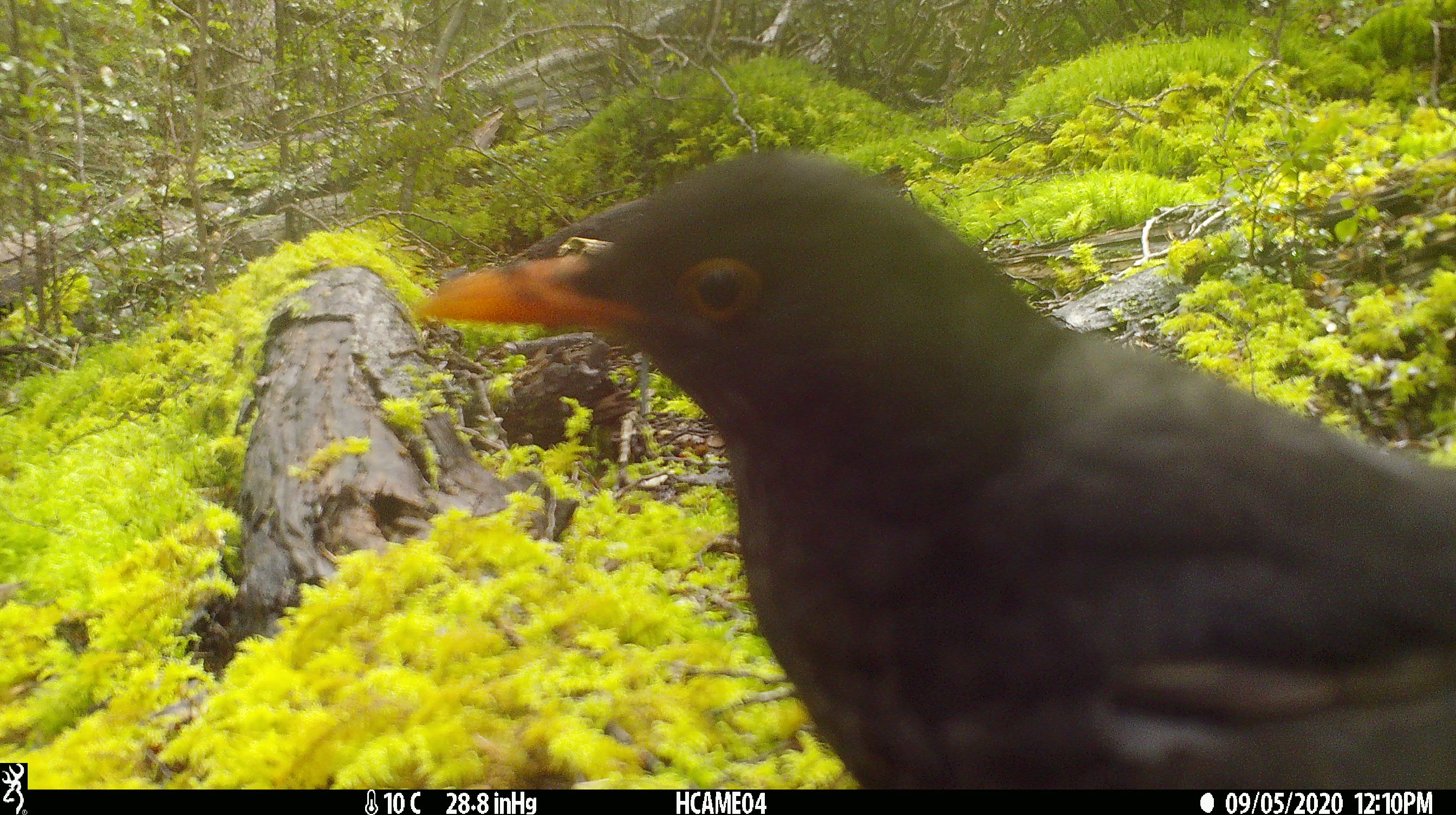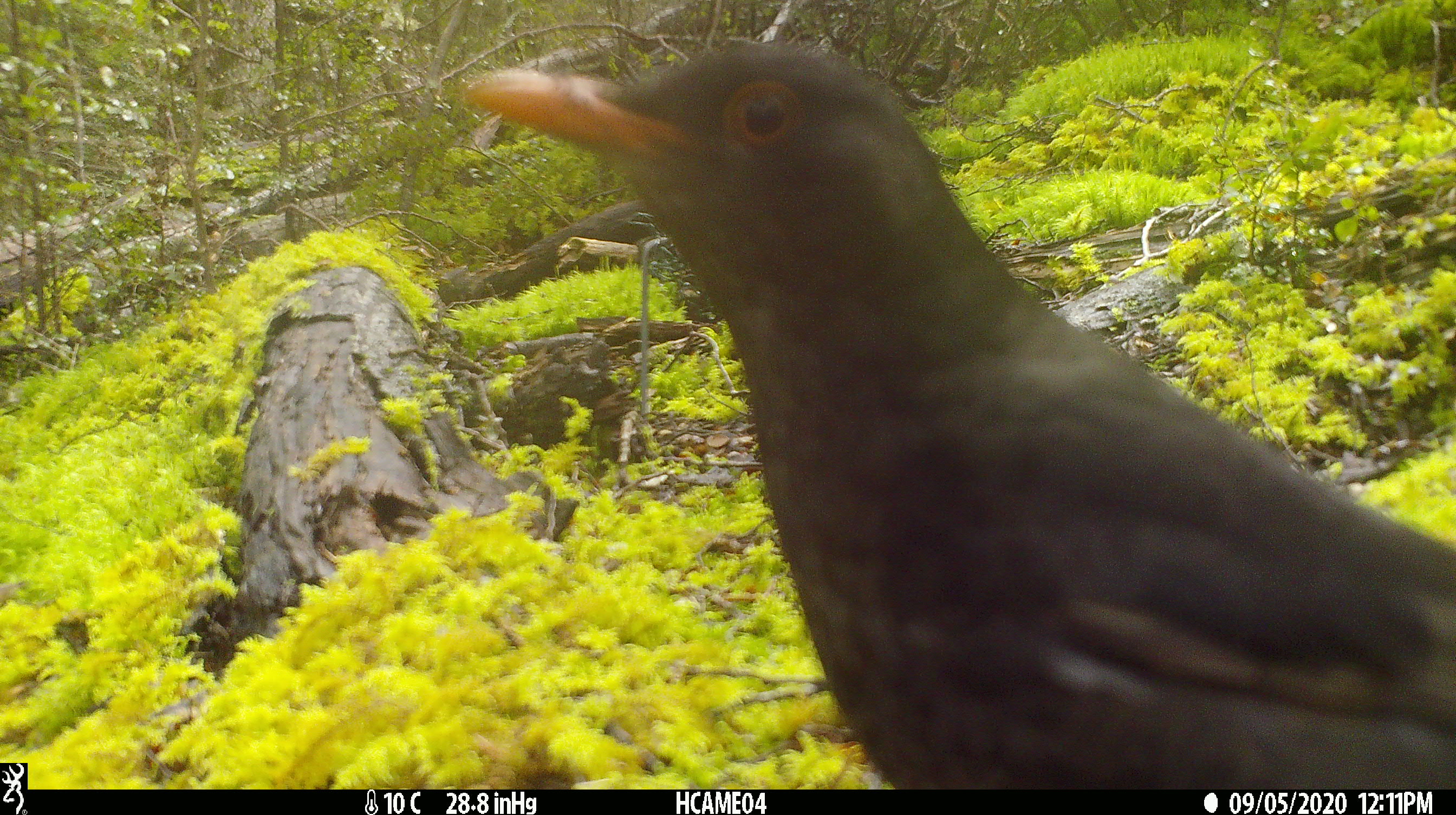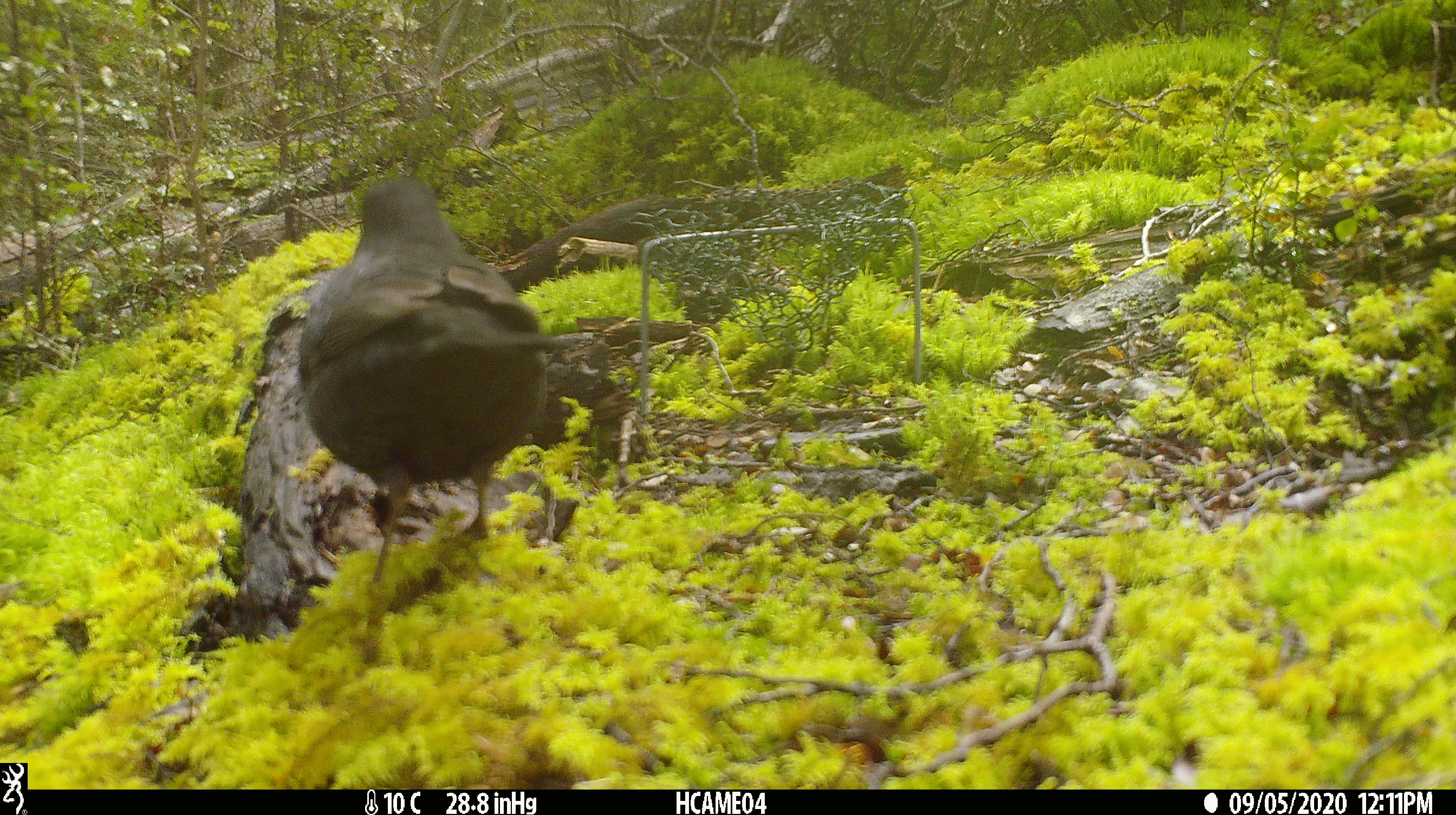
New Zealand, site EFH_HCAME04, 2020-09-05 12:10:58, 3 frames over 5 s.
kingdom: Animalia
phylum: Chordata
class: Aves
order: Passeriformes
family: Turdidae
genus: Turdus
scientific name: Turdus merula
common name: eurasian blackbird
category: blackbird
Blackbird (eurasian blackbird) (Turdus merula).